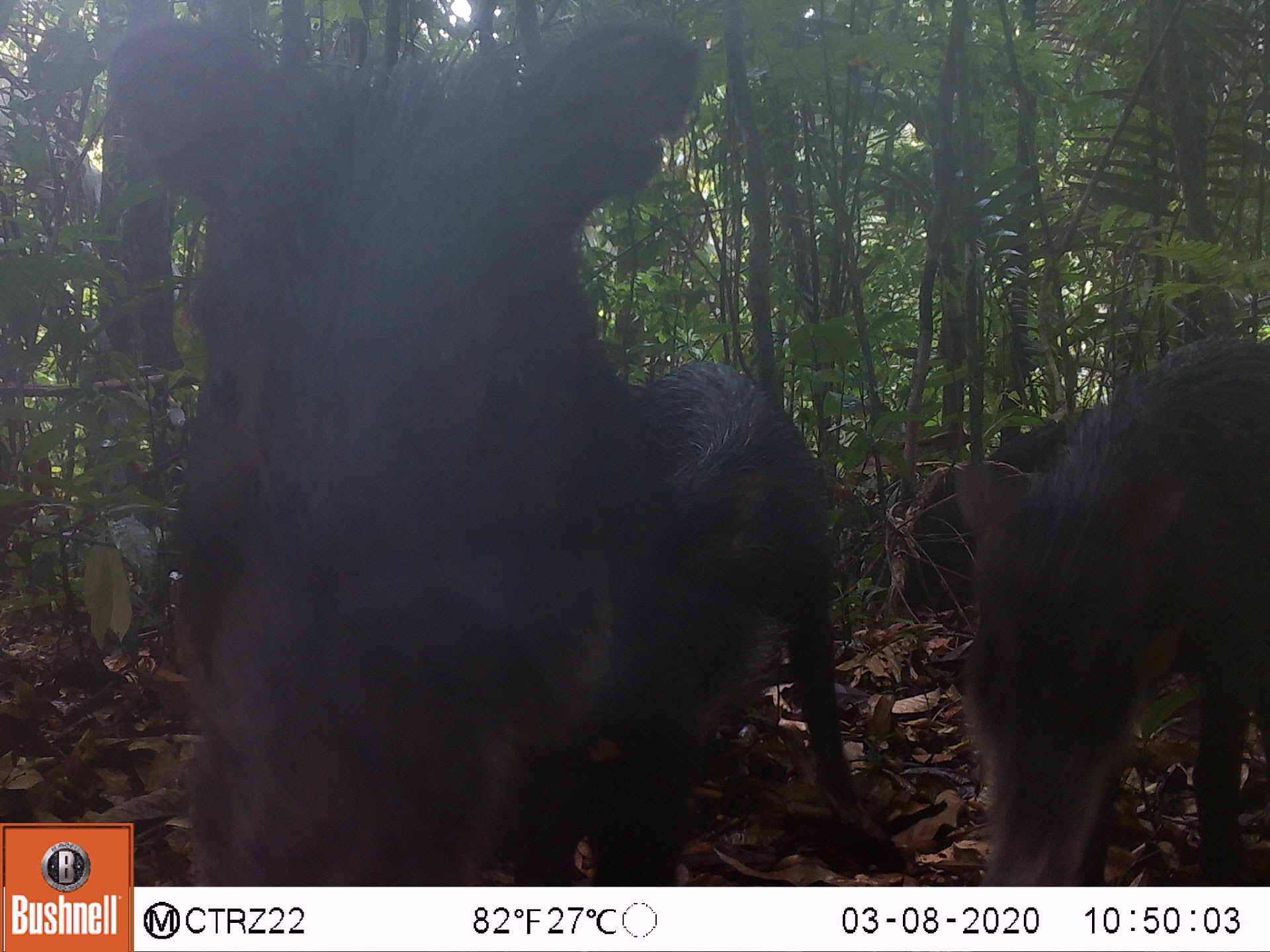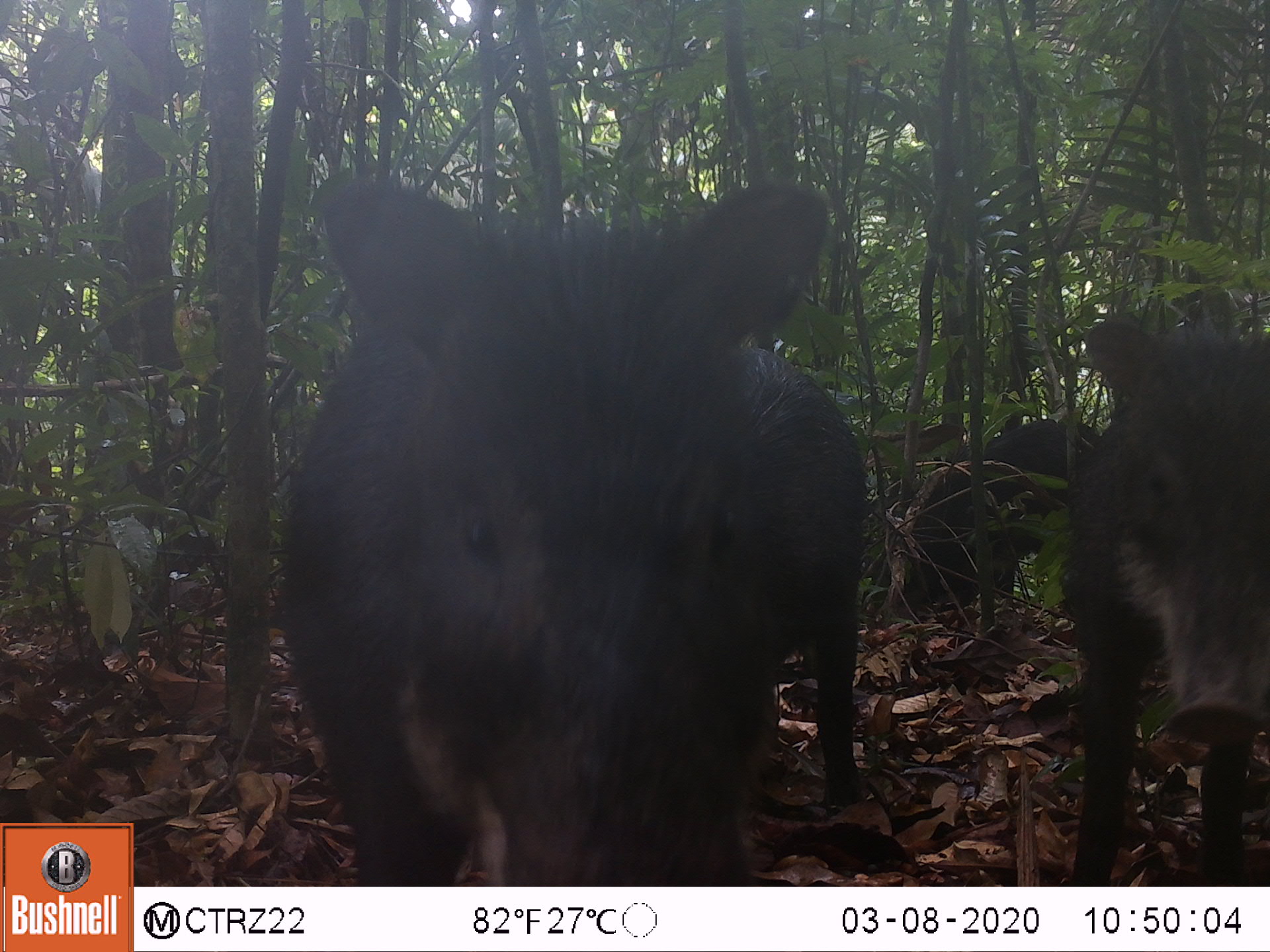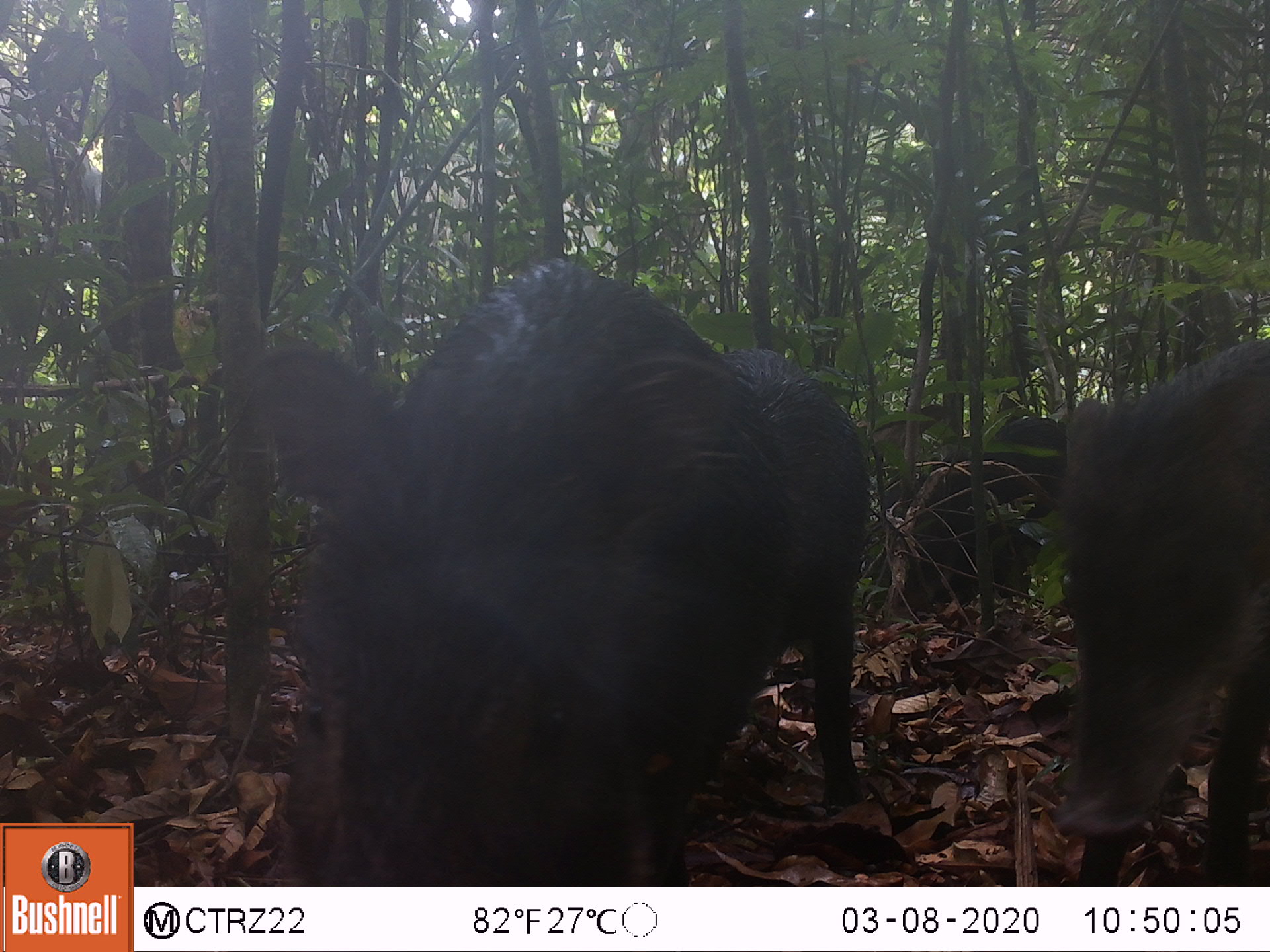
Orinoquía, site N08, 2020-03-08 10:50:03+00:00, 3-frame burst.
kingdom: Animalia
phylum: Chordata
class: Mammalia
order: Artiodactyla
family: Tayassuidae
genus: Tayassu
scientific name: Tayassu pecari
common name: white-lipped peccary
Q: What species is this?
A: White-lipped peccary (Tayassu pecari).